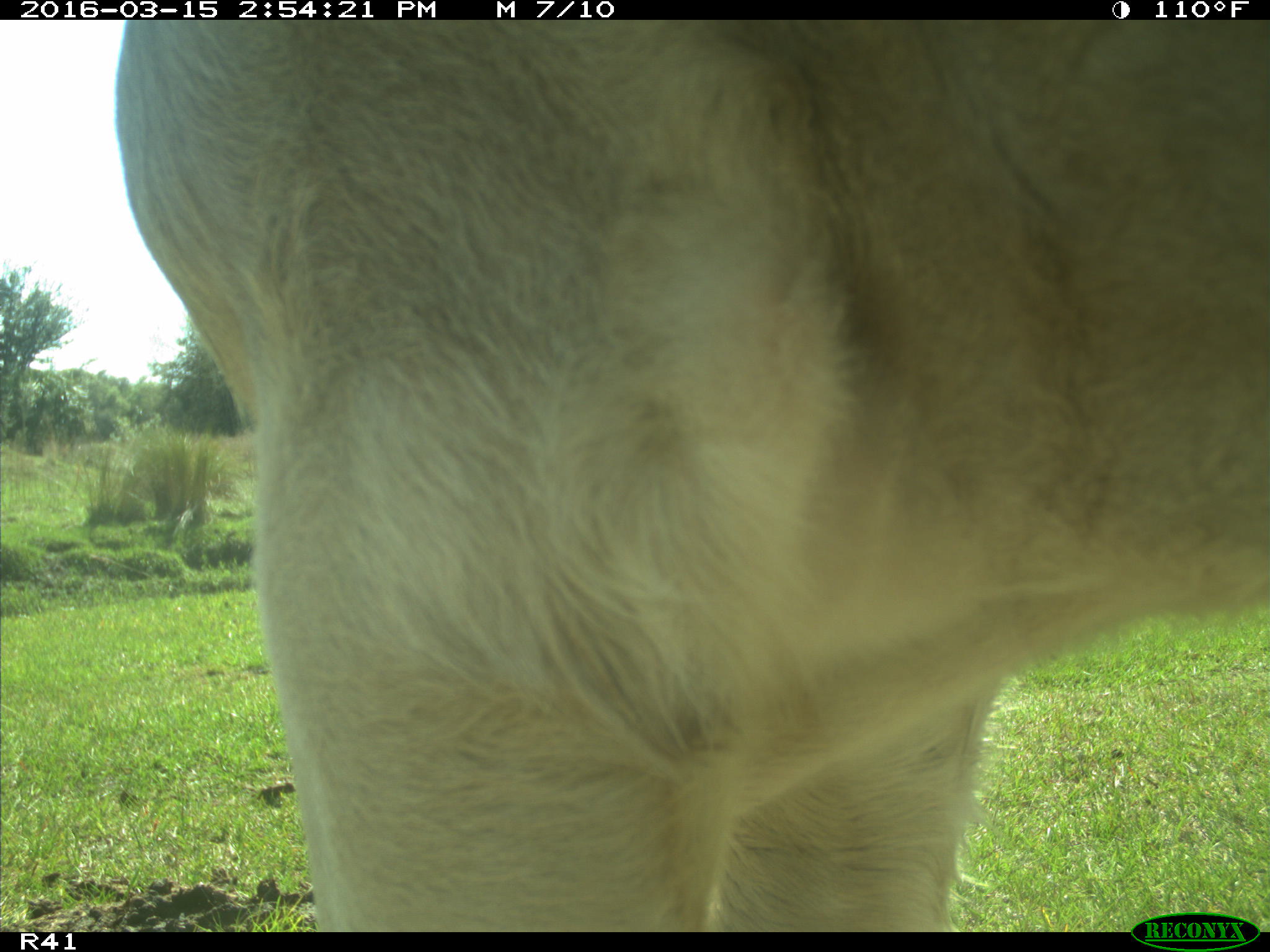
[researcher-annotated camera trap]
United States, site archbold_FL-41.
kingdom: Animalia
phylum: Chordata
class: Mammalia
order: Artiodactyla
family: Bovidae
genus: Bos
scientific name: Bos taurus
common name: domestic cow